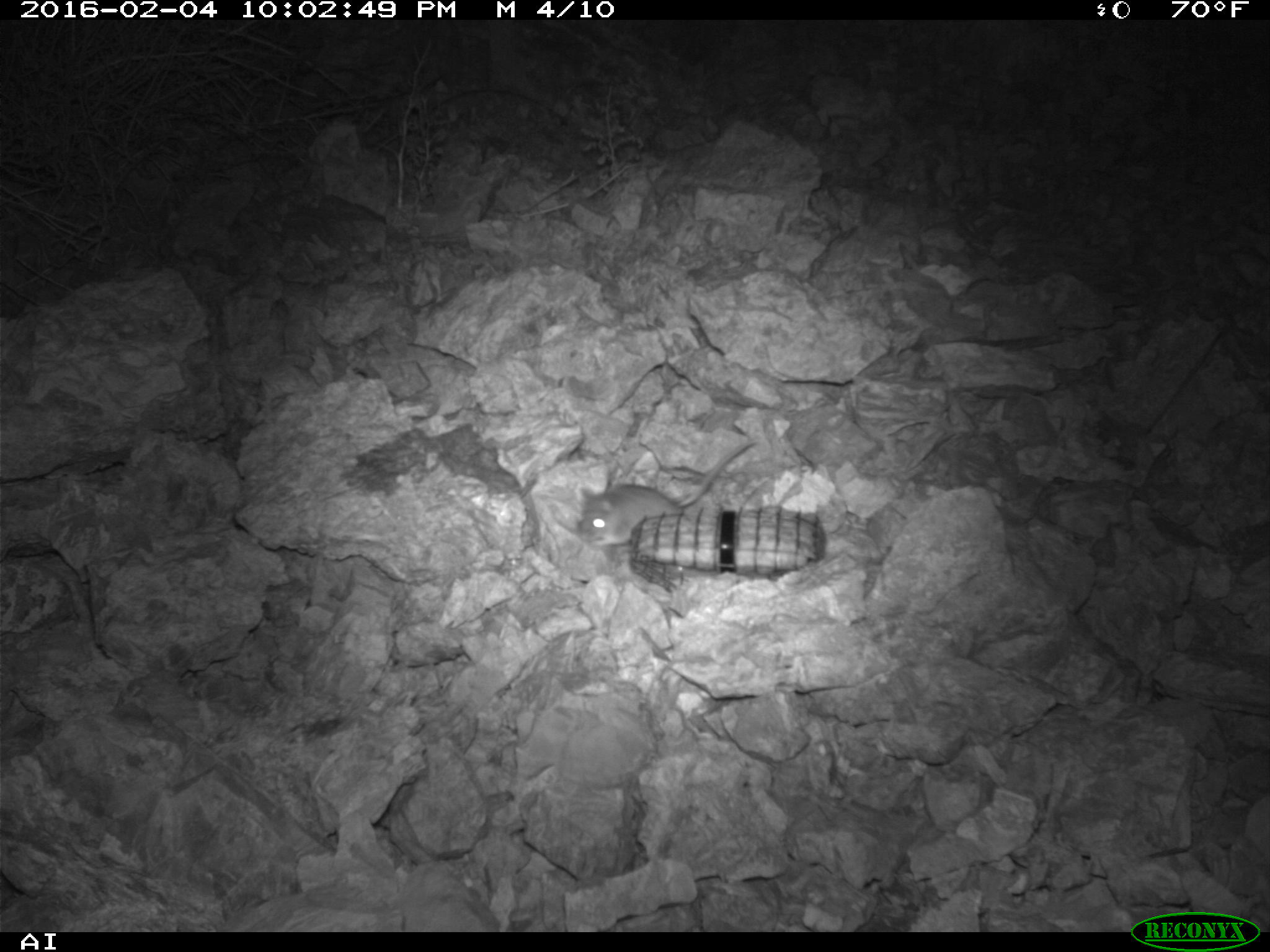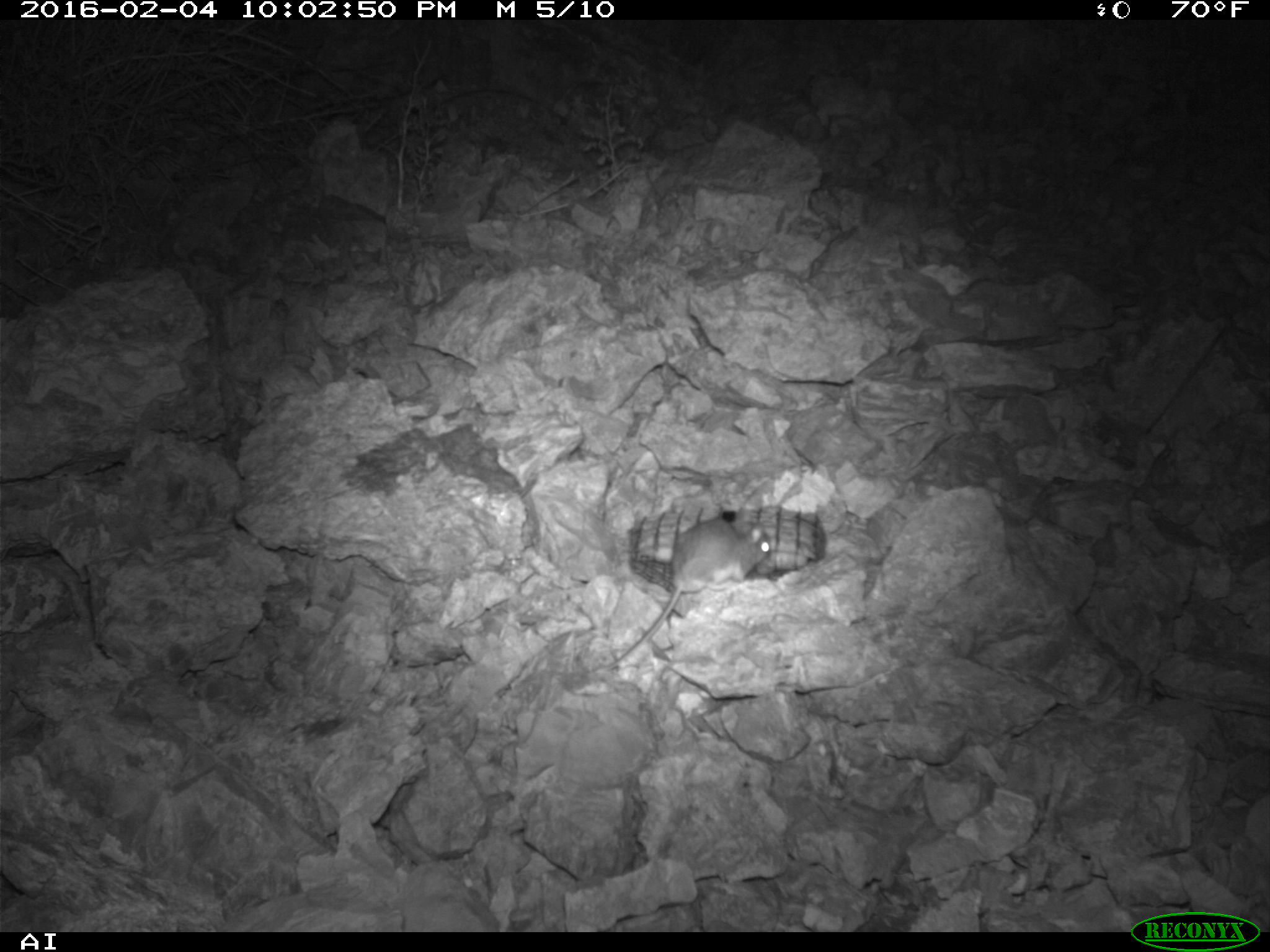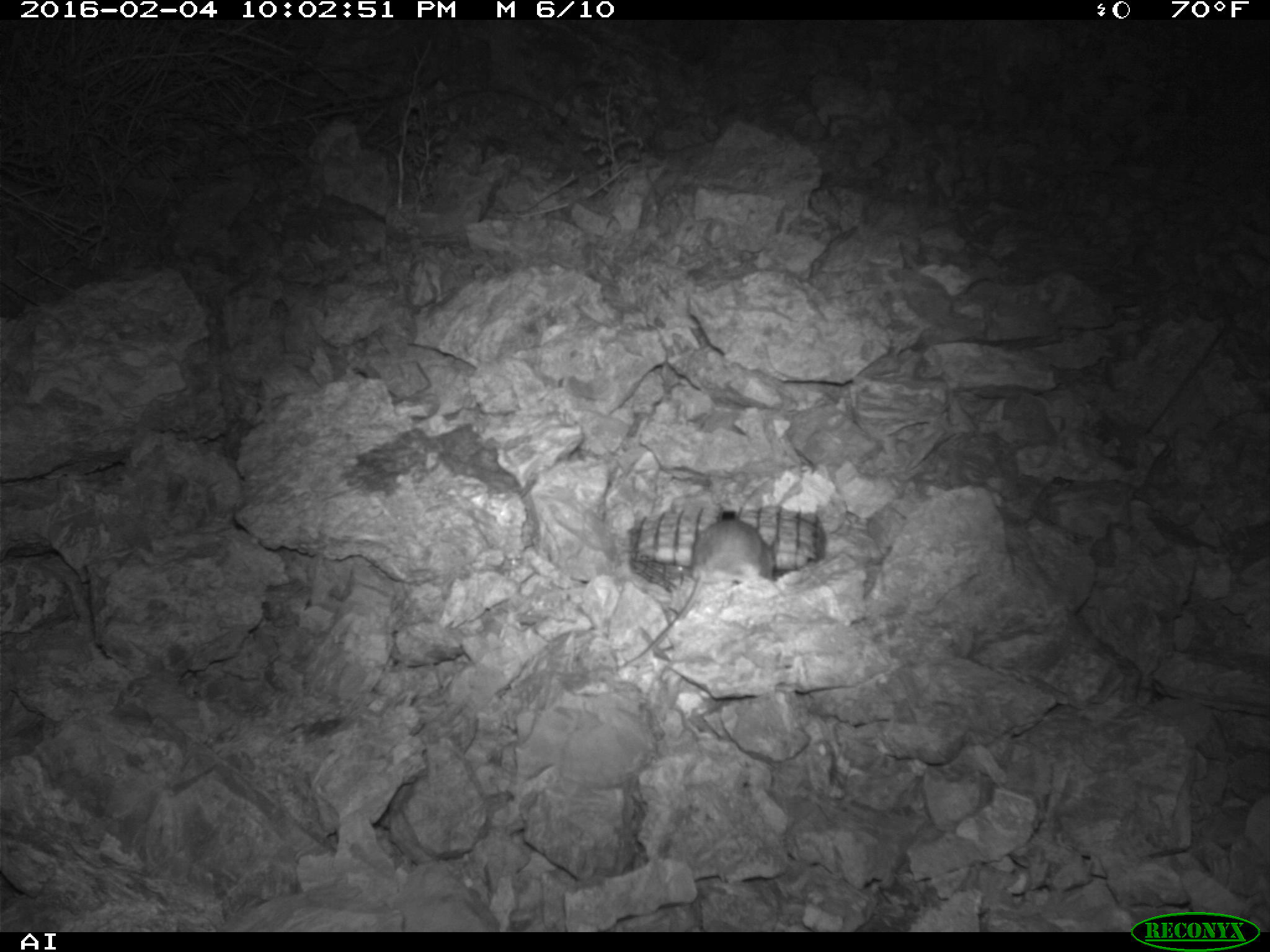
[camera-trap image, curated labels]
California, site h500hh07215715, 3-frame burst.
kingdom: Animalia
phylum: Chordata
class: Mammalia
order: Rodentia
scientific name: Rodentia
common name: rodent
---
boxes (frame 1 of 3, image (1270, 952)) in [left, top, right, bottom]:
rodent: [575, 436, 757, 547]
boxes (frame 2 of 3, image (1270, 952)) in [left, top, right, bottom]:
rodent: [597, 514, 776, 672]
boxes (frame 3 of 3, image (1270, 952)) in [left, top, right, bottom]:
rodent: [617, 517, 776, 669]